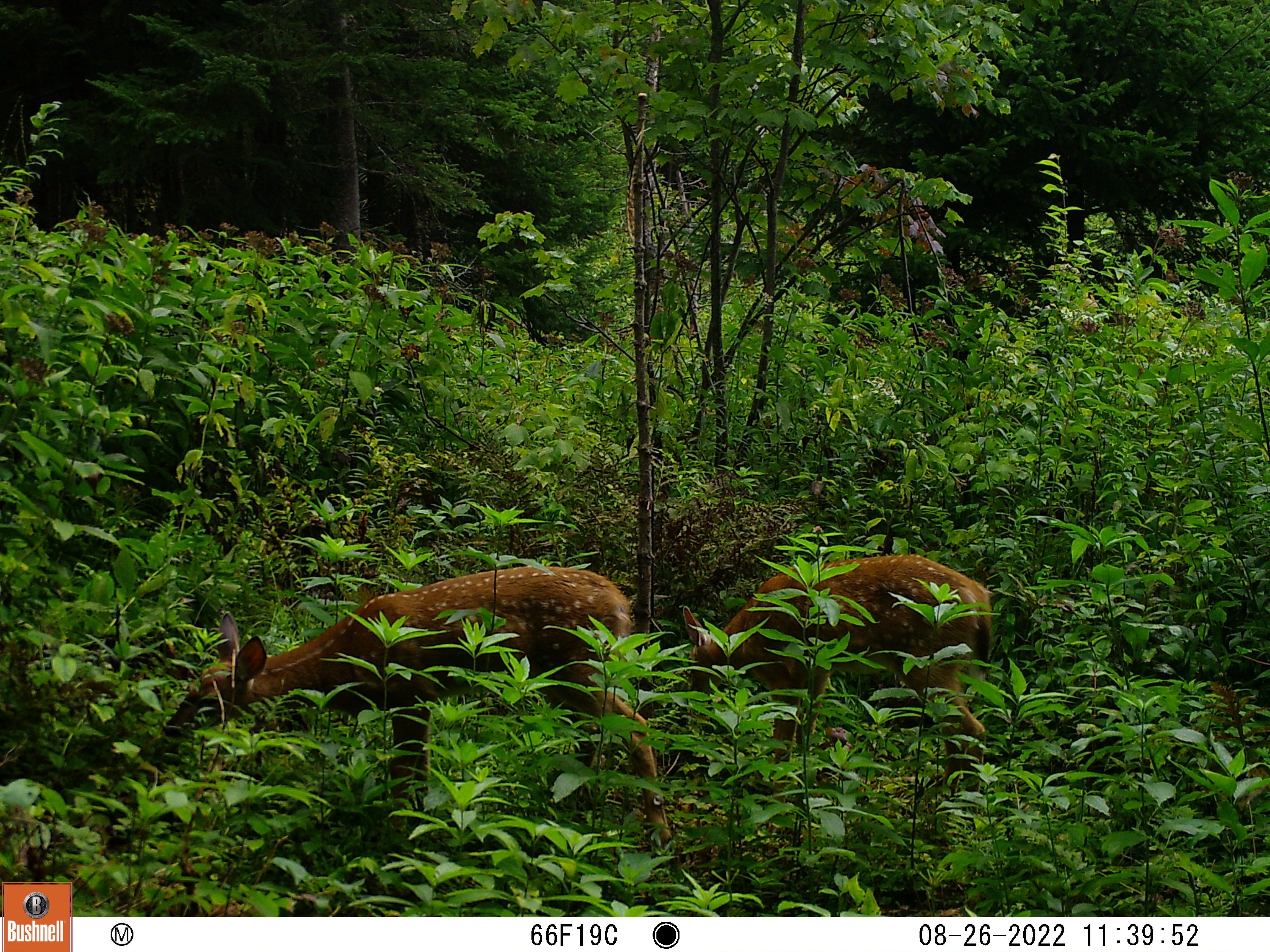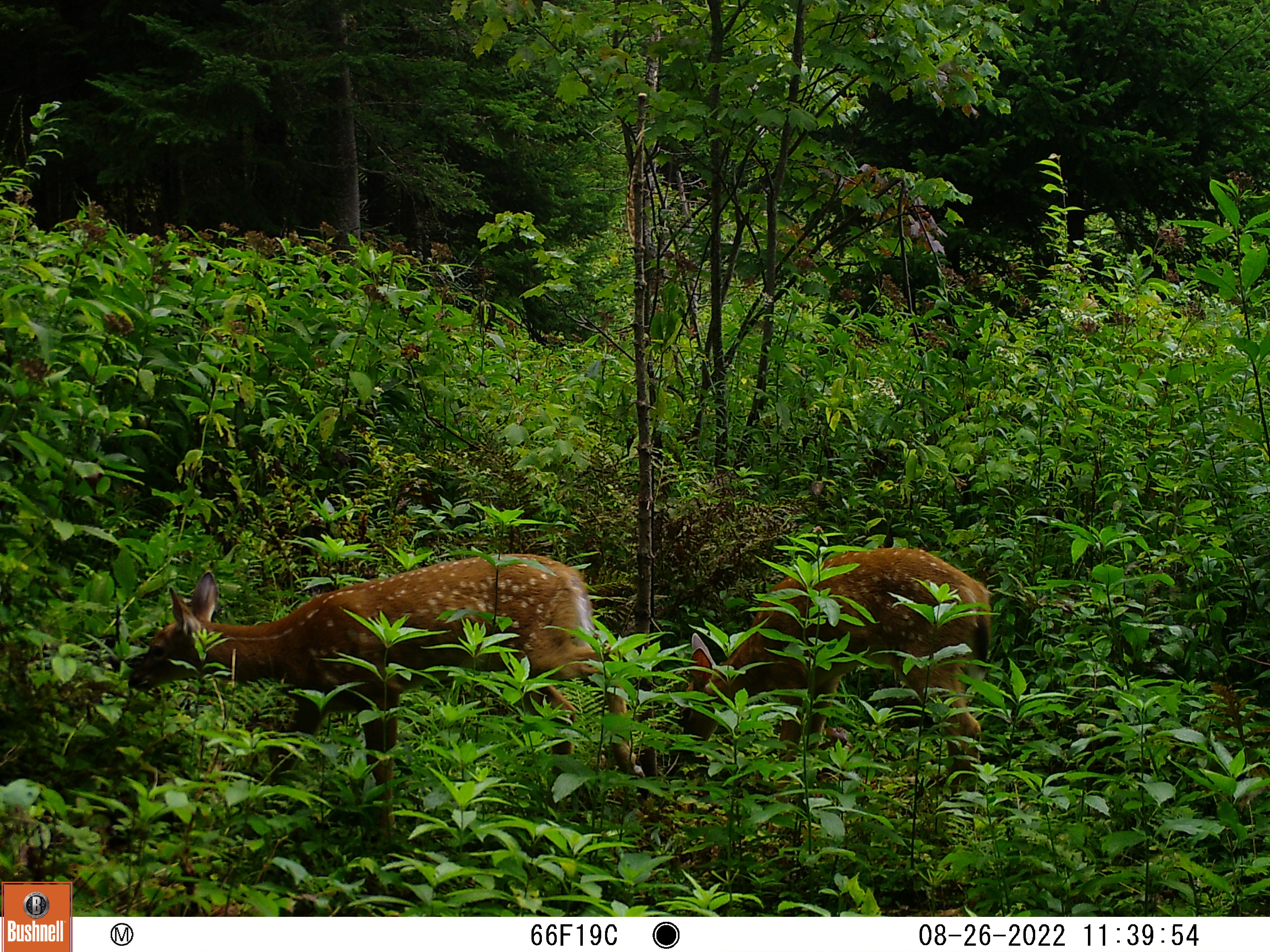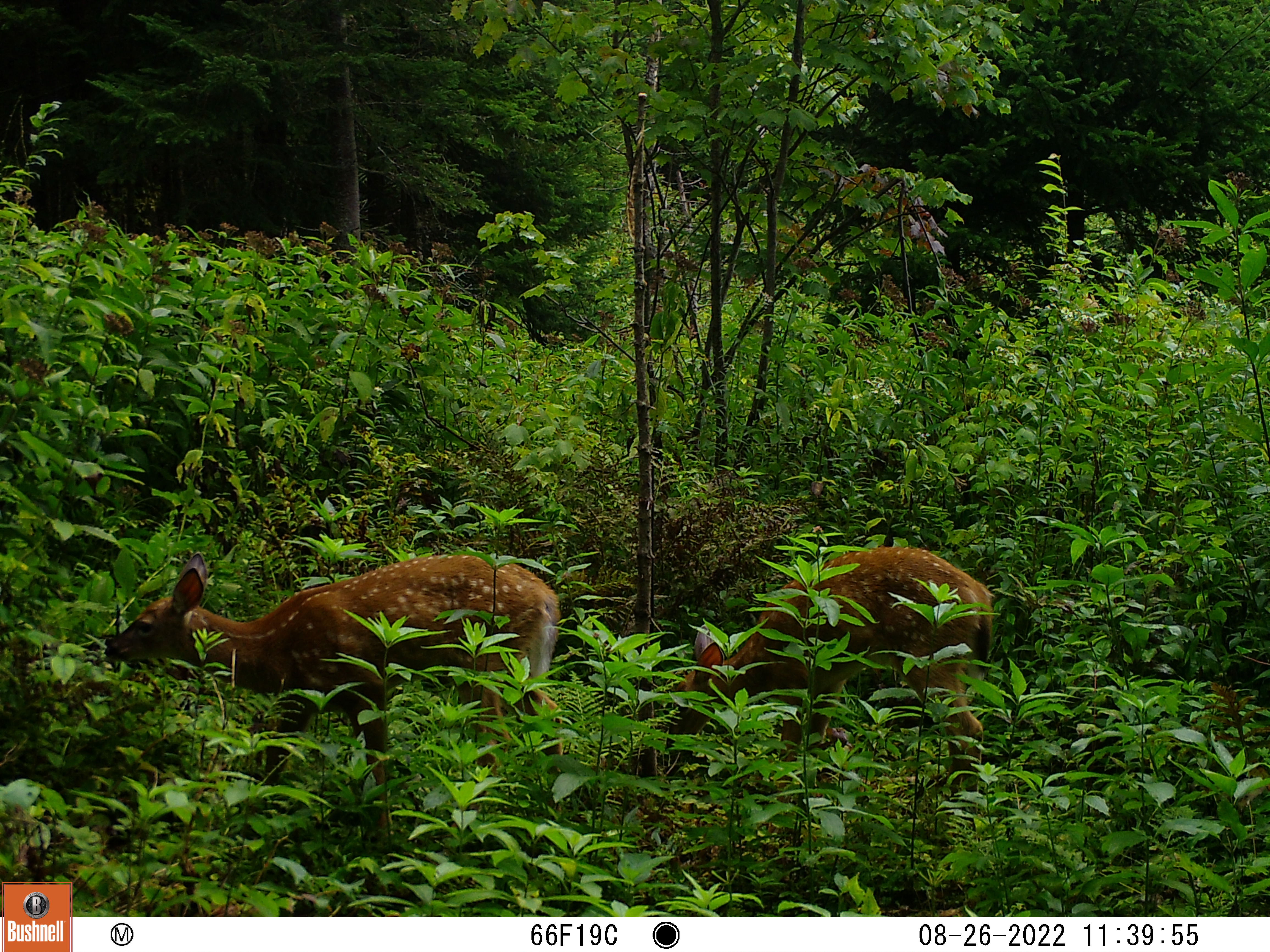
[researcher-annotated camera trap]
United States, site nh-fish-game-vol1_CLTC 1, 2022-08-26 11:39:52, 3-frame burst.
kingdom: Animalia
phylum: Chordata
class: Mammalia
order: Artiodactyla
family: Cervidae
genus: Odocoileus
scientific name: Odocoileus virginianus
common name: white-tailed deer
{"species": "white-tailed deer (Odocoileus virginianus)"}